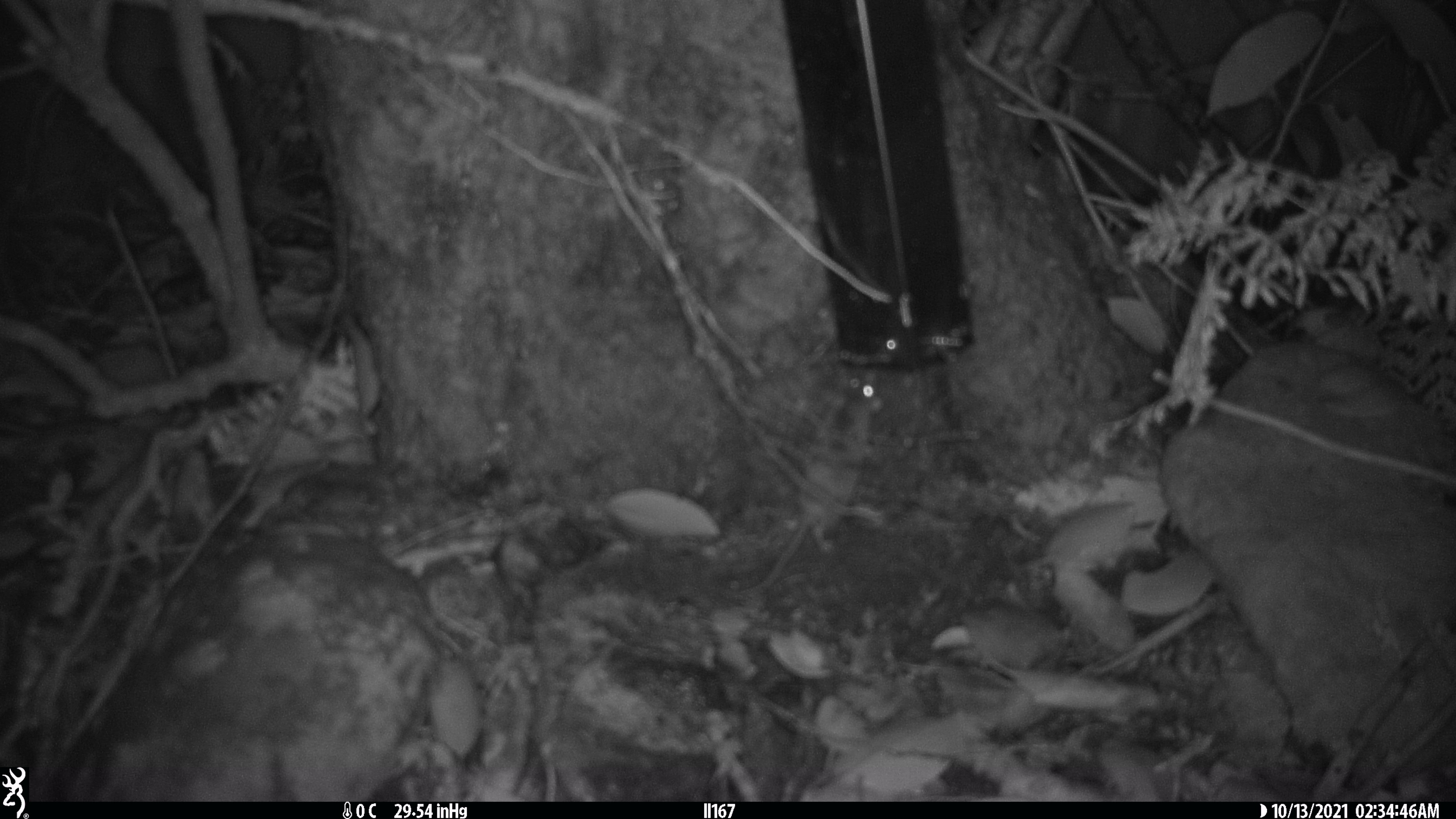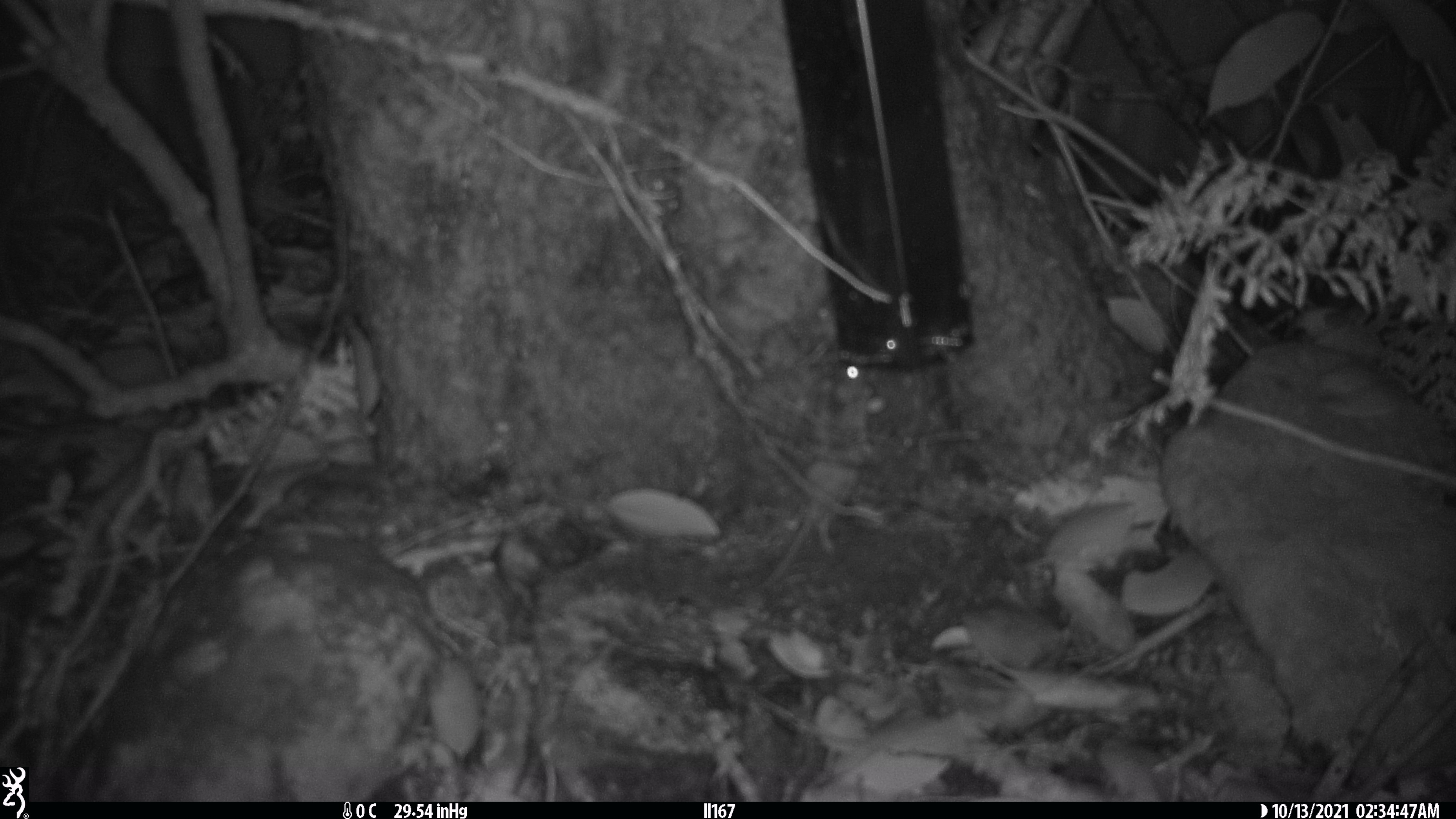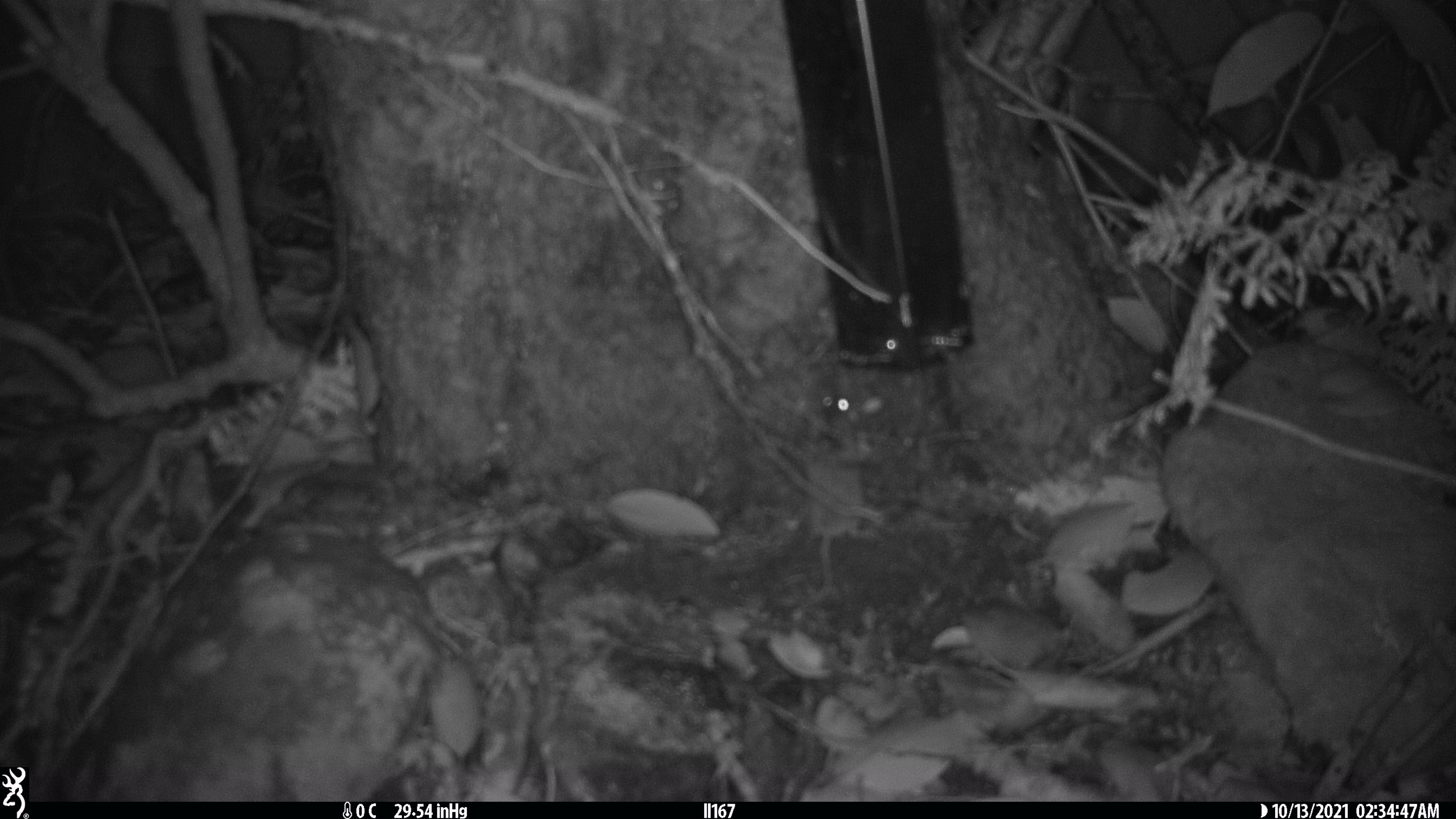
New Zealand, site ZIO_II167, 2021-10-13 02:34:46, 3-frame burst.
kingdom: Animalia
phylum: Chordata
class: Mammalia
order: Rodentia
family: Muridae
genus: Mus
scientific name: Mus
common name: mouse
Mouse (Mus).